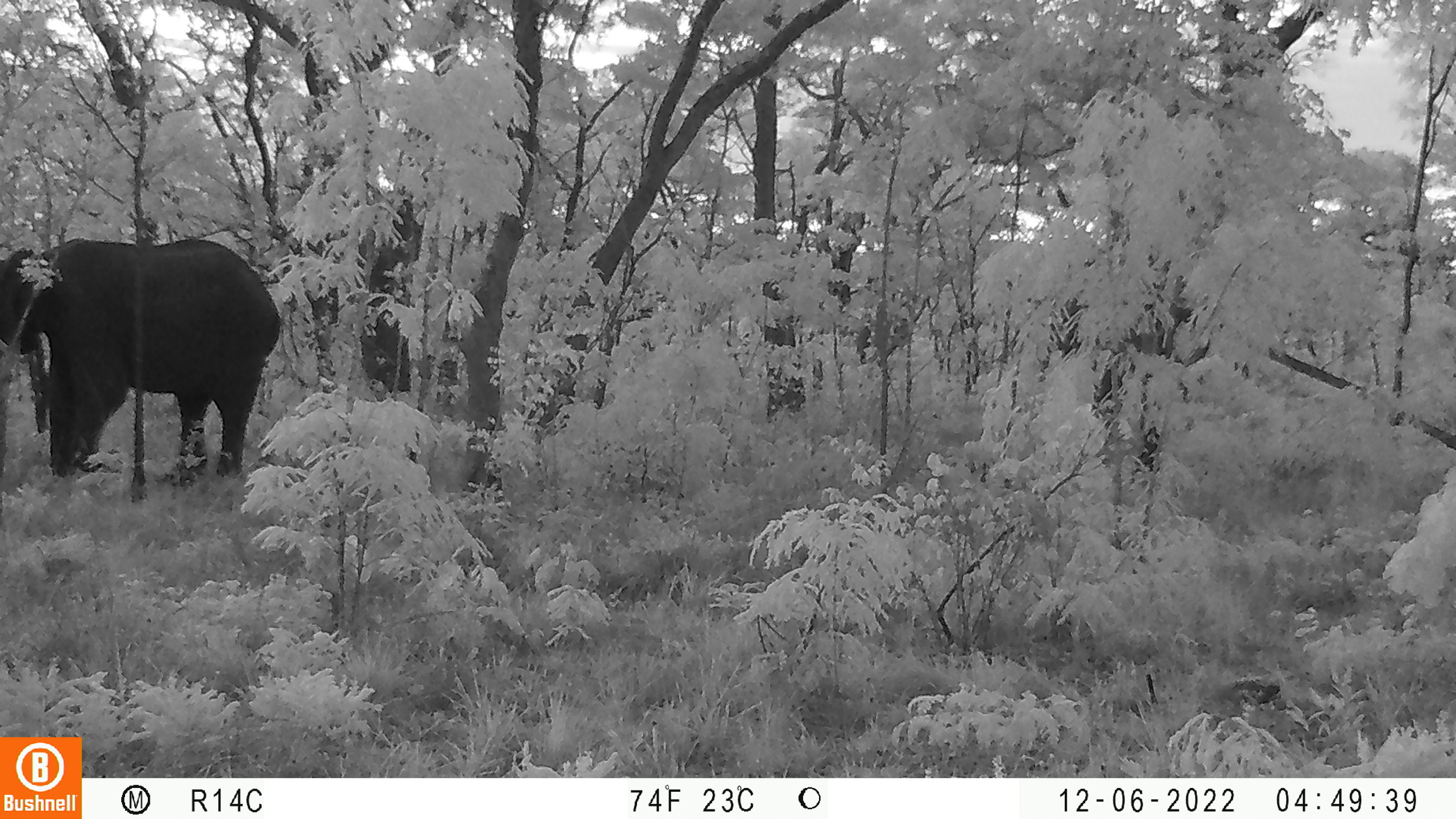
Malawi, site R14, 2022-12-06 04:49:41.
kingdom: Animalia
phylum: Chordata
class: Mammalia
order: Proboscidea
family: Elephantidae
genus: Loxodonta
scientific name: Loxodonta africana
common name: african savanna elephant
African savanna elephant (Loxodonta africana), count 1.